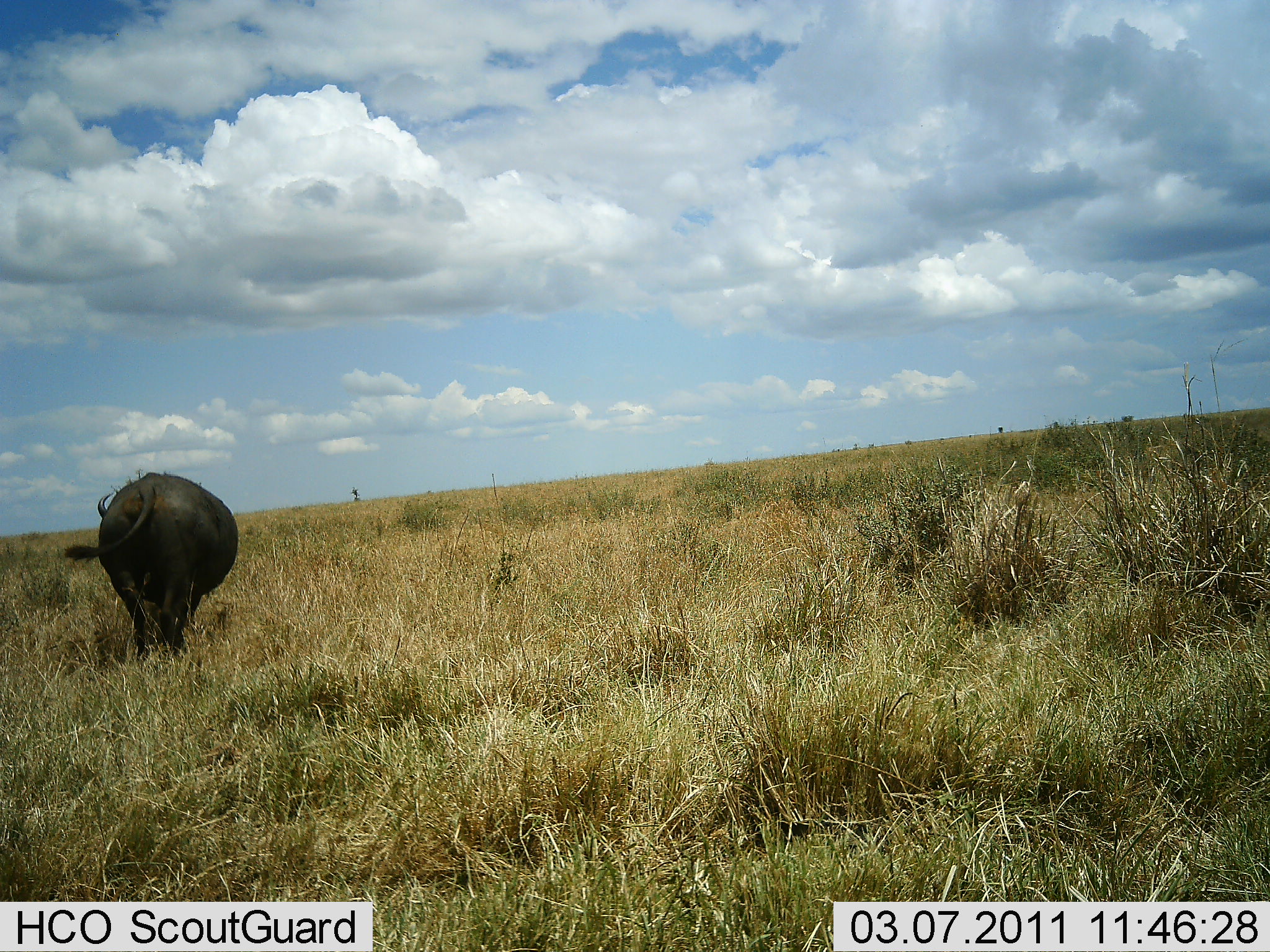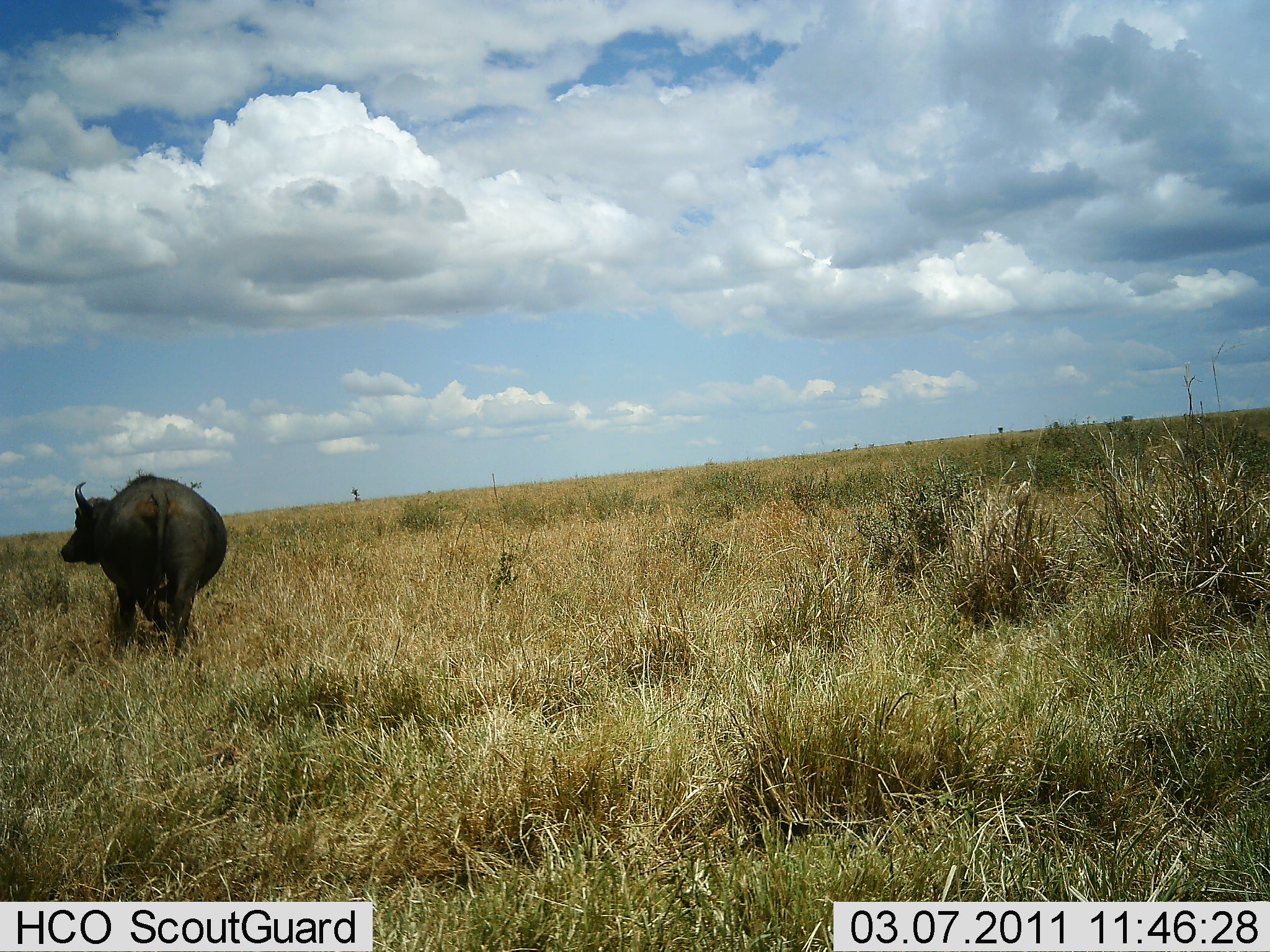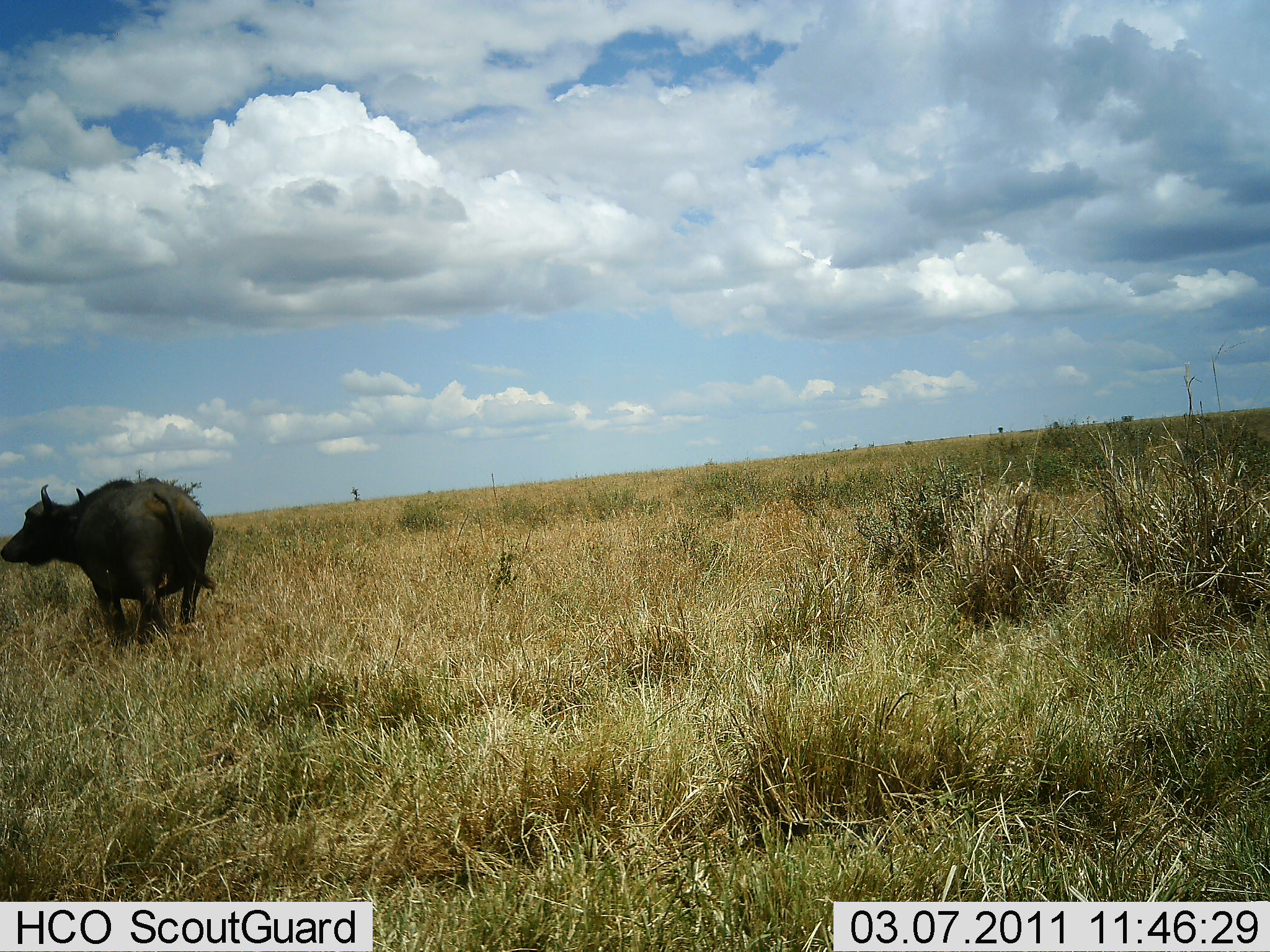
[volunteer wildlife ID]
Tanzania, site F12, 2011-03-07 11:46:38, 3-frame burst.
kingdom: Animalia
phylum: Chordata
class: Mammalia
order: Artiodactyla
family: Bovidae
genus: Syncerus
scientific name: Syncerus caffer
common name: cape buffalo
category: buffalo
Buffalo (cape buffalo) (Syncerus caffer), count 1. Behavior (volunteer vote fractions): standing 36%, resting 0%, moving 82%, interacting 0%. Young present (vote fraction): 0%. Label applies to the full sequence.